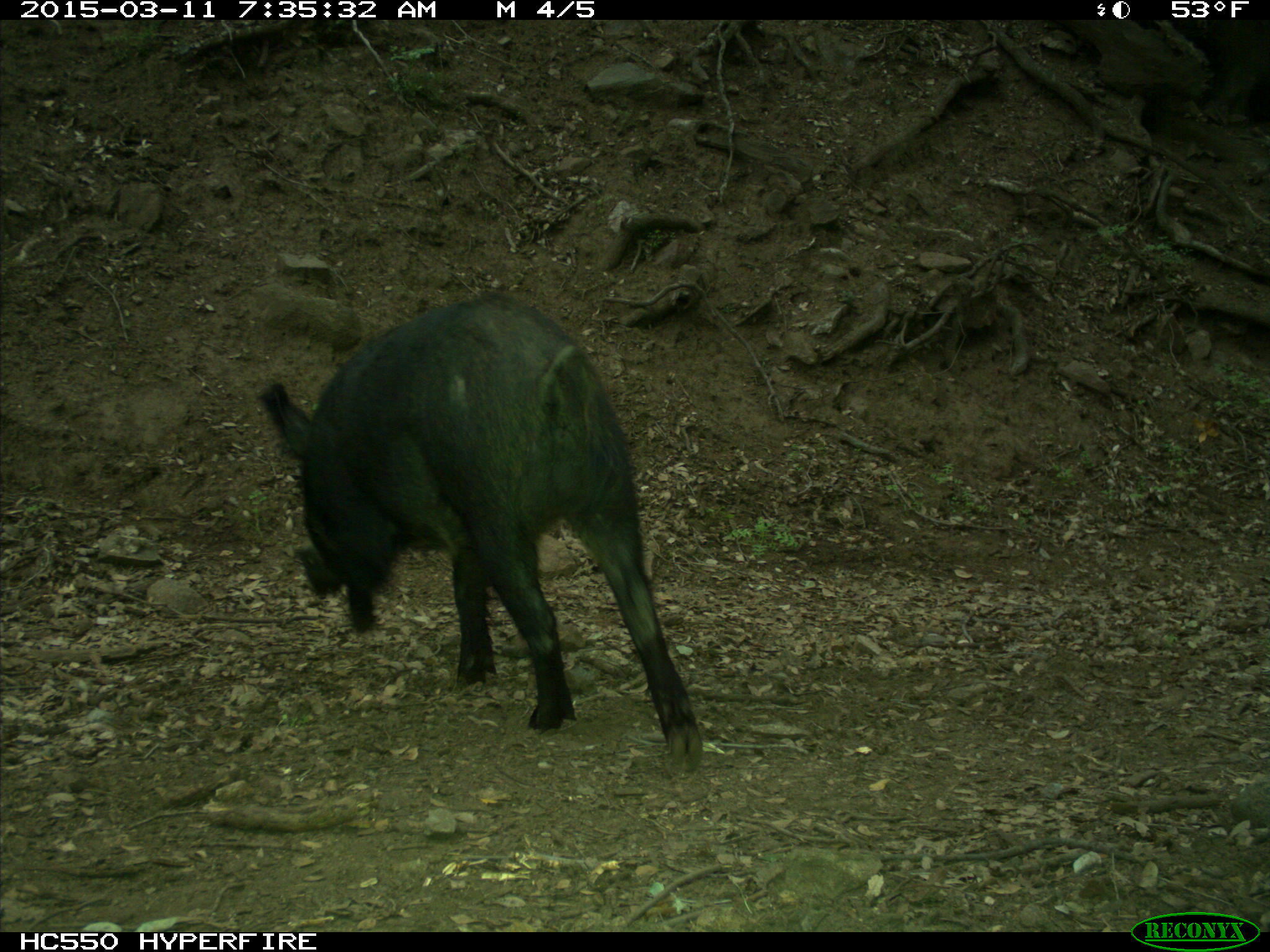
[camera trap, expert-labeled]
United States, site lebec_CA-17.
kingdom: Animalia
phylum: Chordata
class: Mammalia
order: Artiodactyla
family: Suidae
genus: Sus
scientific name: Sus scrofa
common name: wild boar